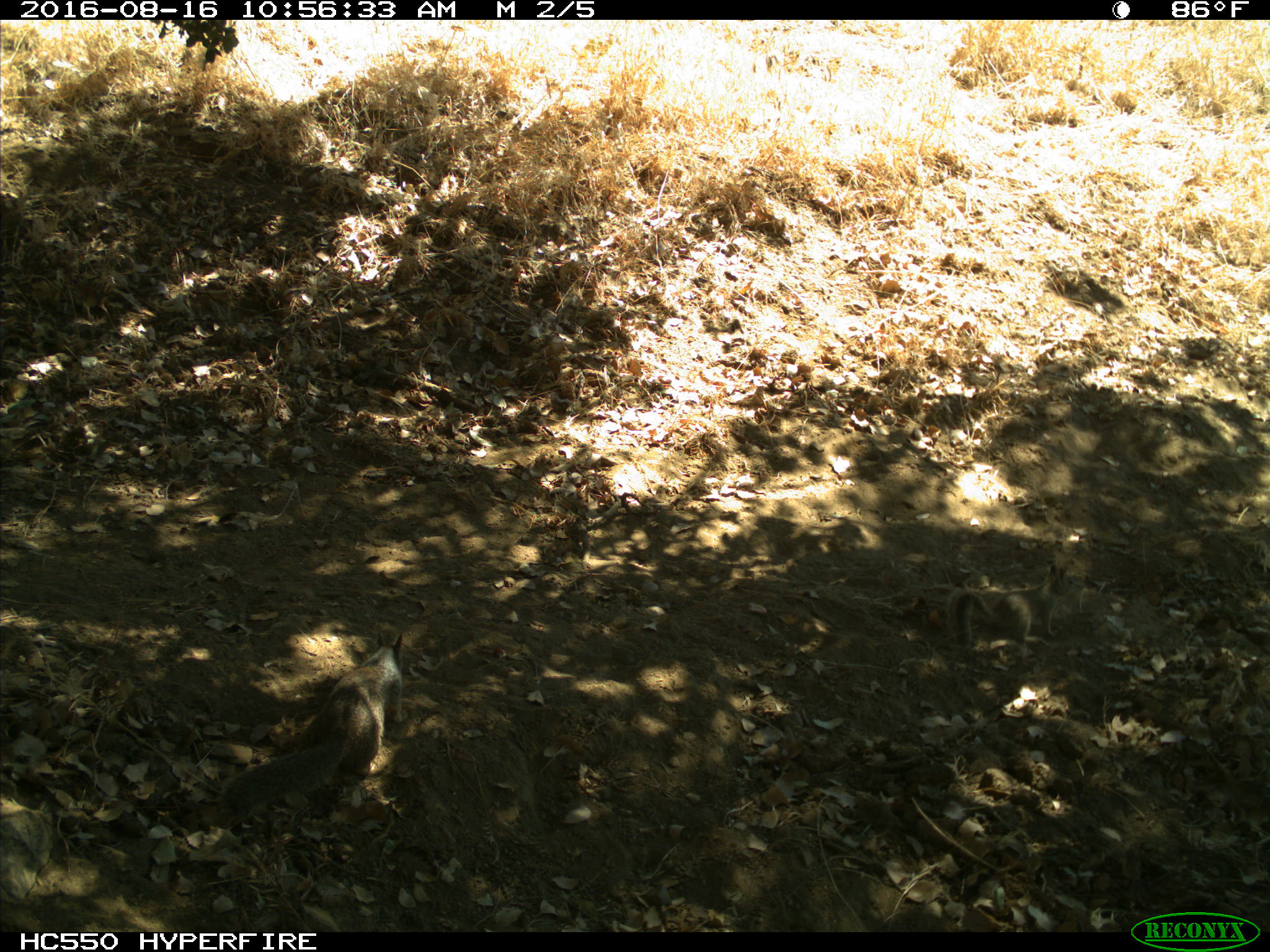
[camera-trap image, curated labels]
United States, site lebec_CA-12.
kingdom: Animalia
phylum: Chordata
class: Mammalia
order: Rodentia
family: Sciuridae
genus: Otospermophilus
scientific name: Otospermophilus beecheyi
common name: california ground squirrel